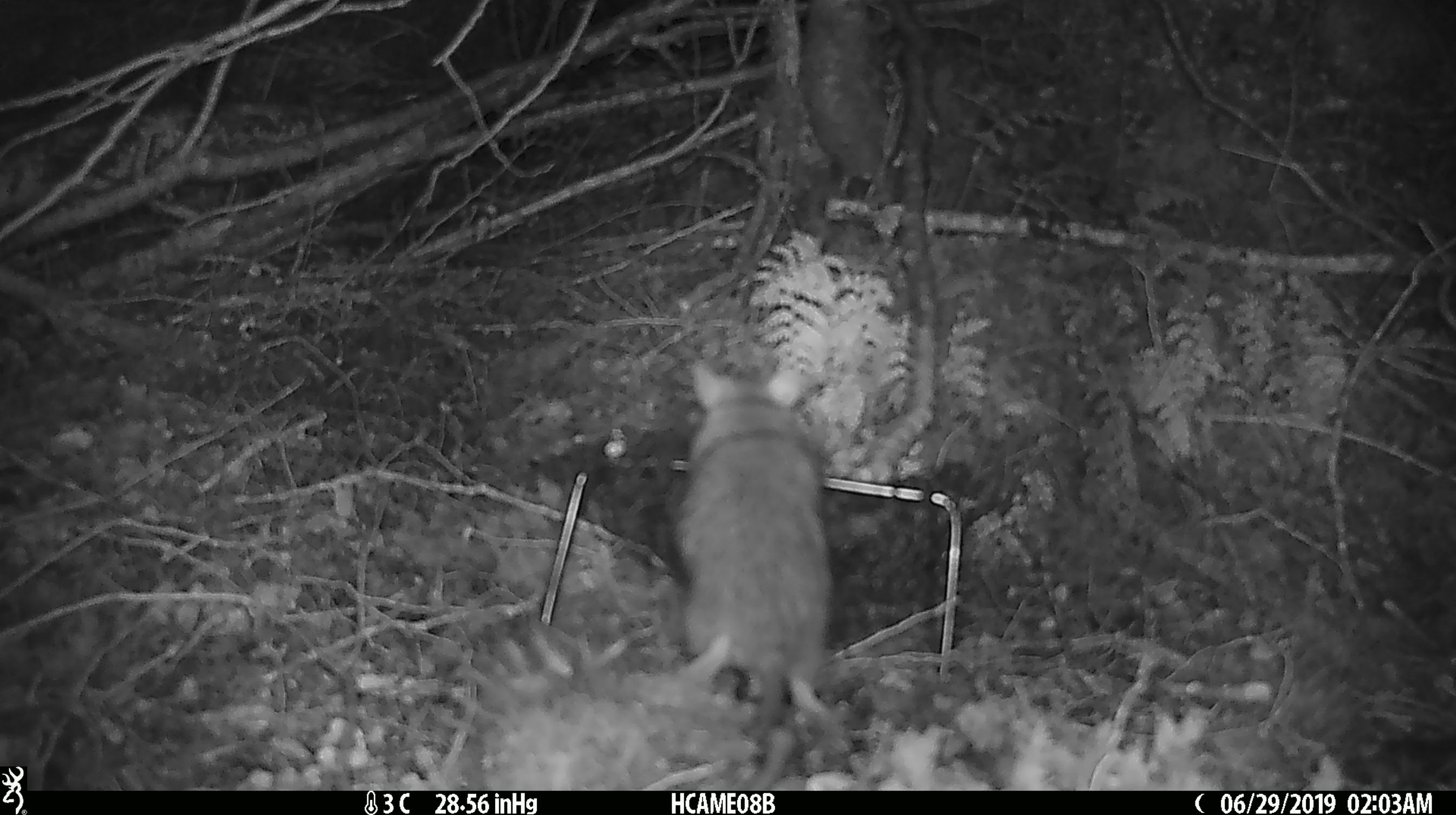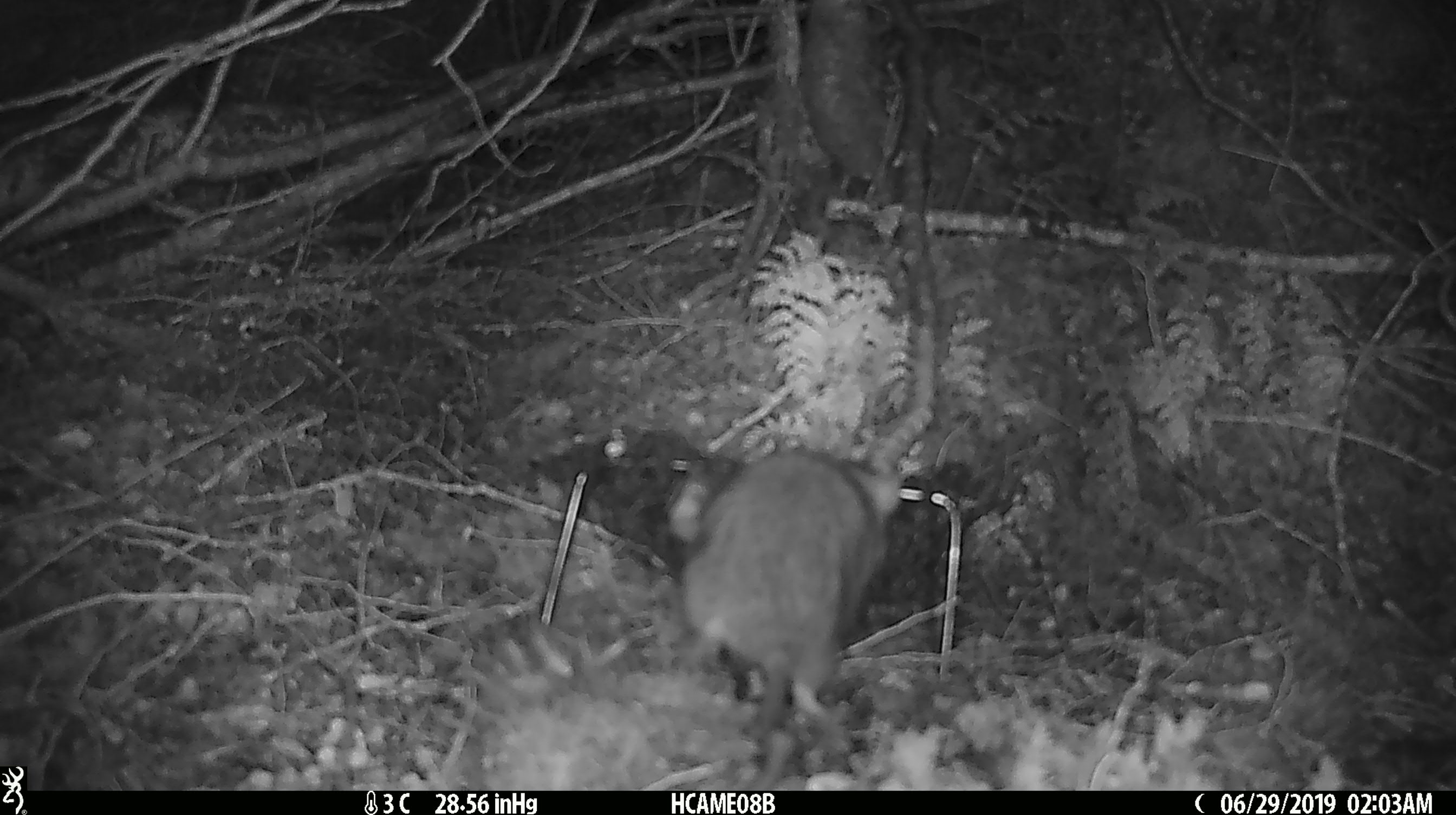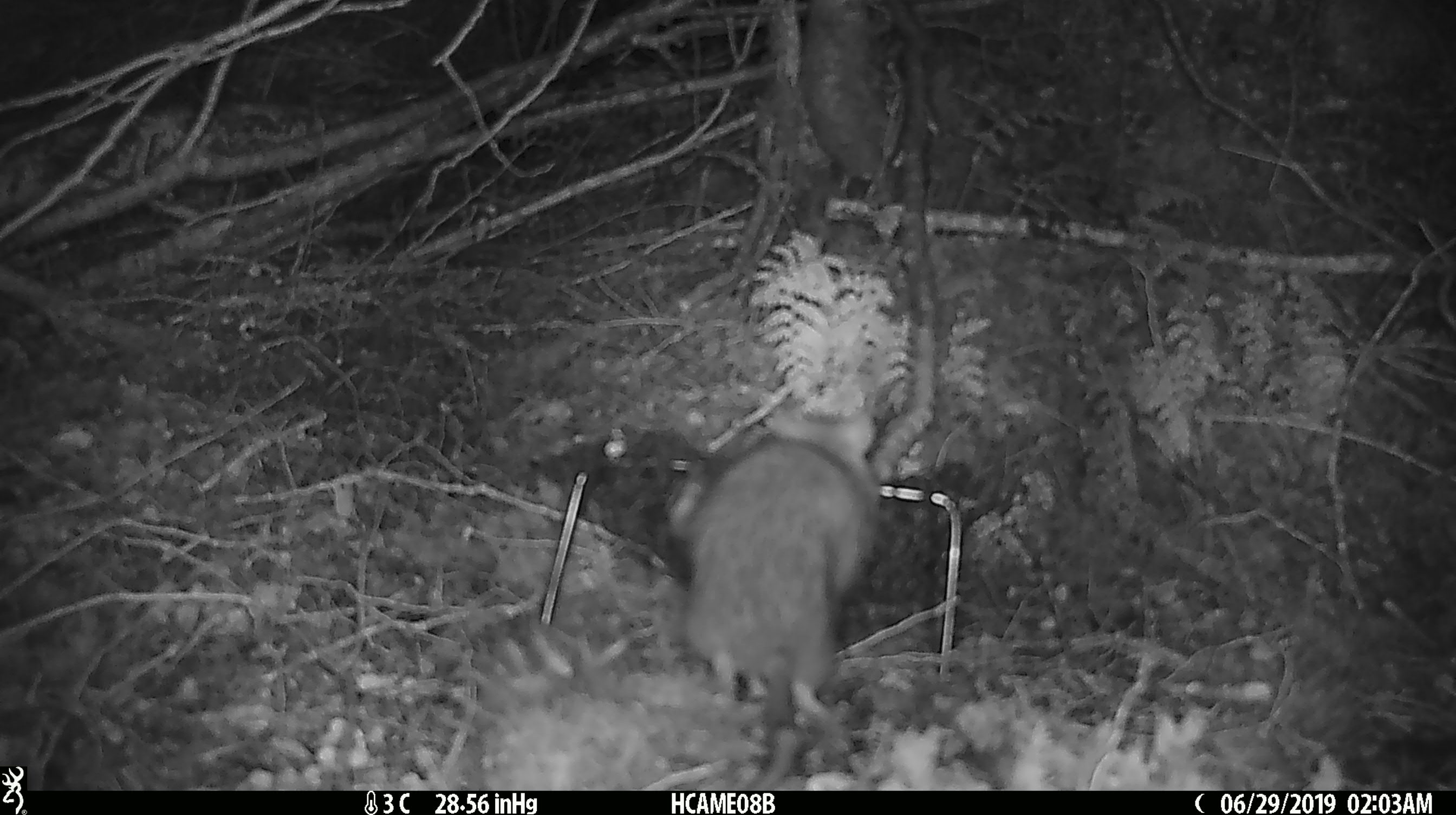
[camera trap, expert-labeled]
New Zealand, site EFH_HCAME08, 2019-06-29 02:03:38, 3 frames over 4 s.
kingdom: Animalia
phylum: Chordata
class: Mammalia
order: Rodentia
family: Muridae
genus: Rattus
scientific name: Rattus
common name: rat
Rat (Rattus).